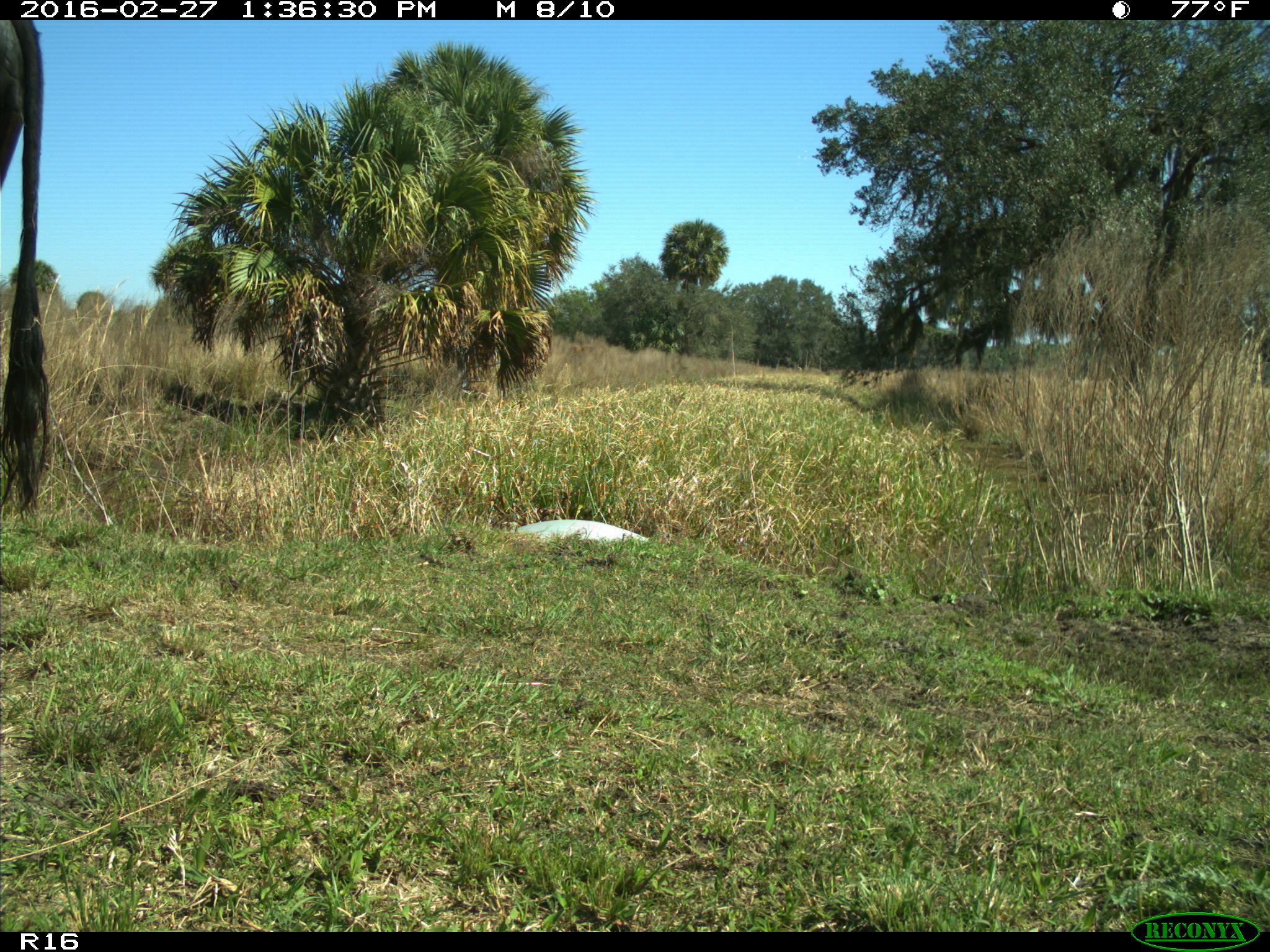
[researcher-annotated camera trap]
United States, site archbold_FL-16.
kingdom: Animalia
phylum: Chordata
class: Mammalia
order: Artiodactyla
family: Bovidae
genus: Bos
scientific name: Bos taurus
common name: domestic cow